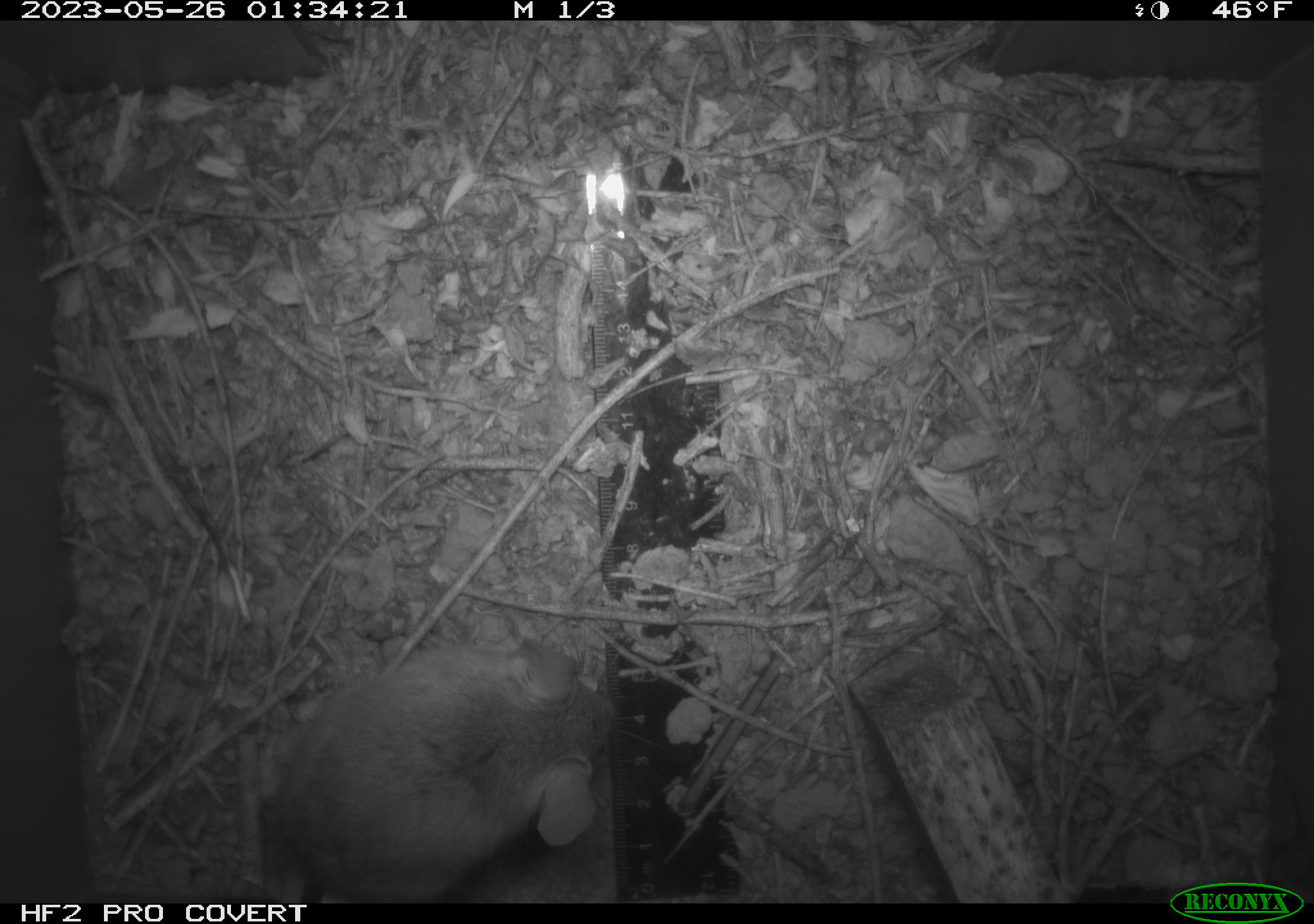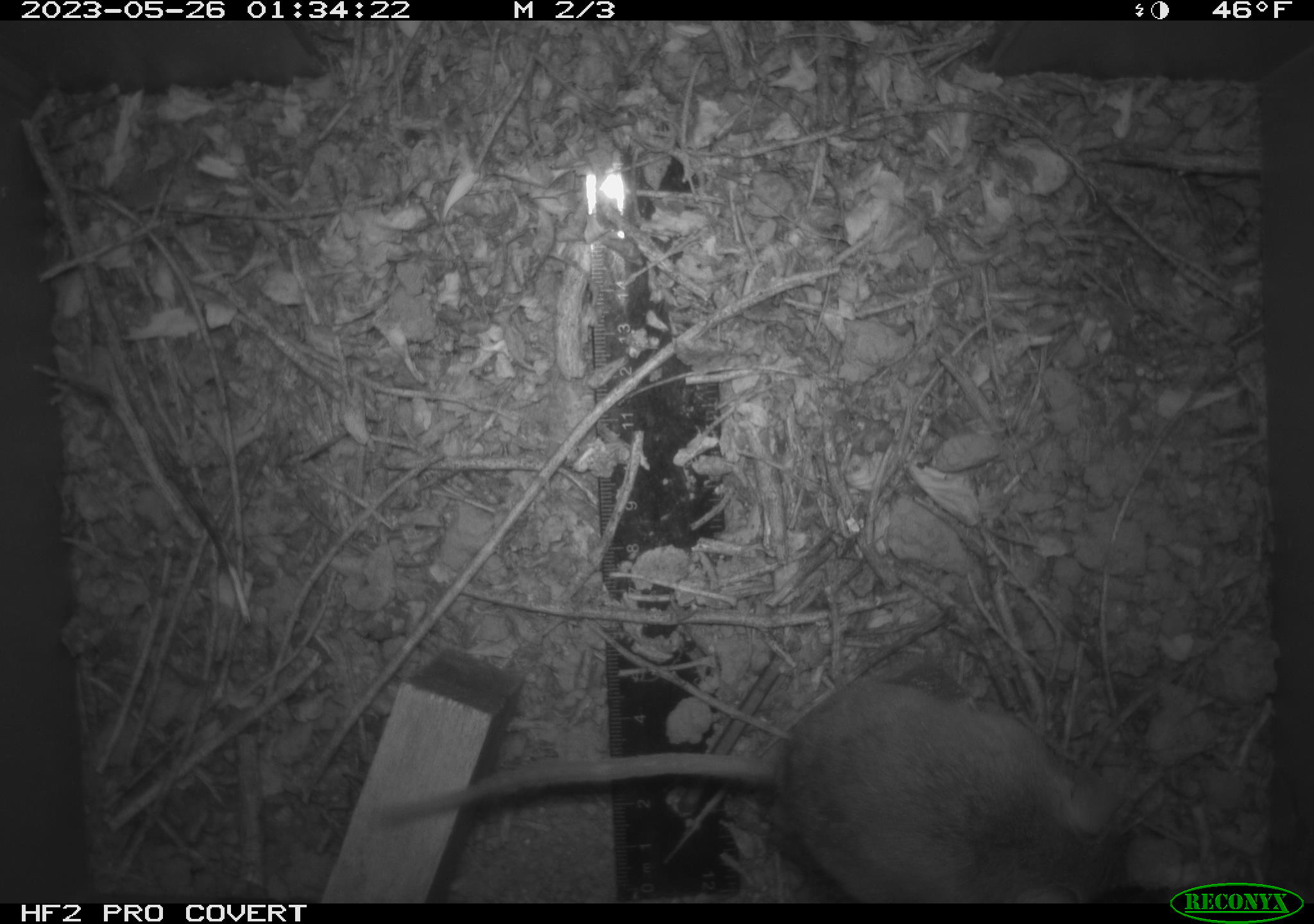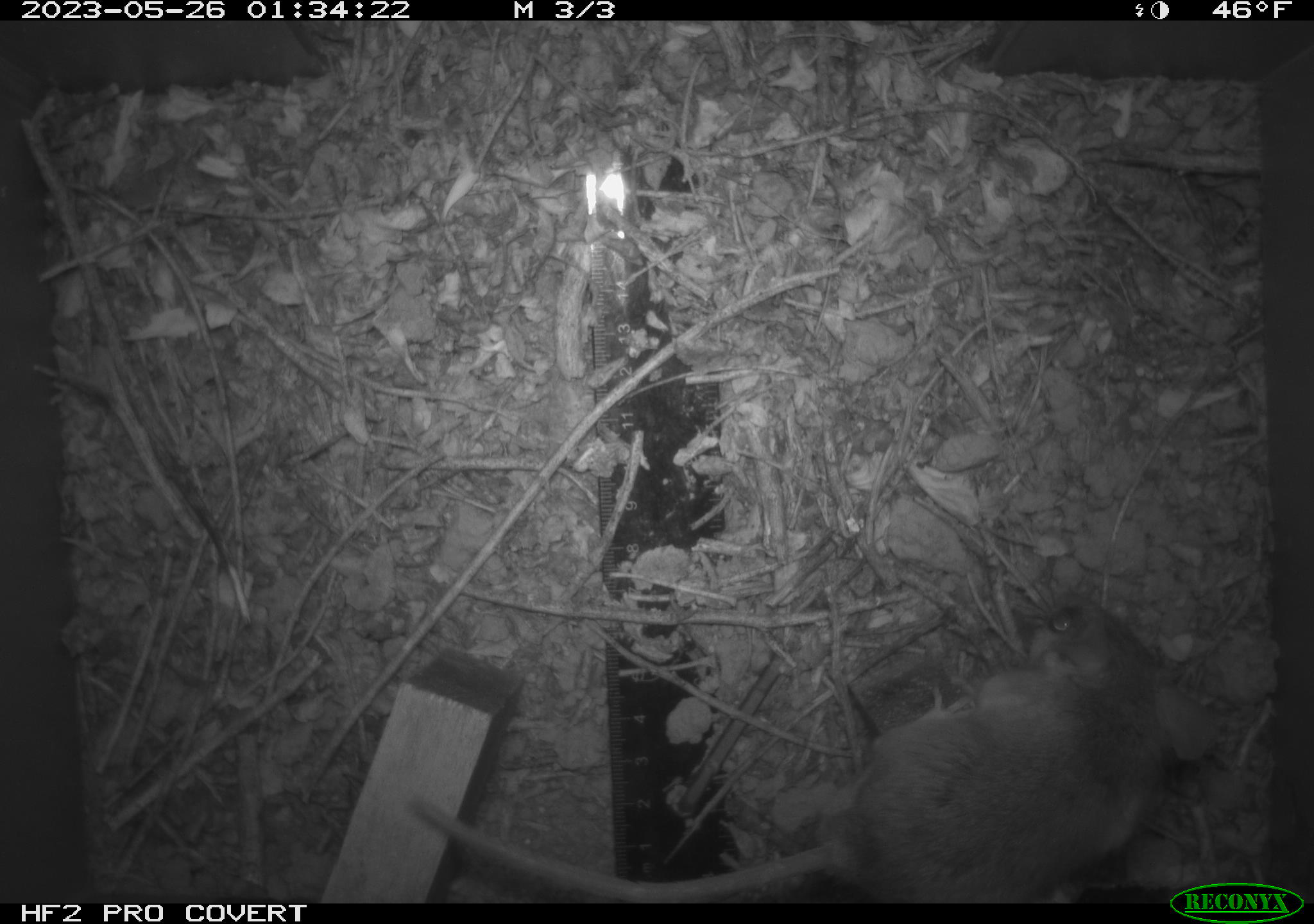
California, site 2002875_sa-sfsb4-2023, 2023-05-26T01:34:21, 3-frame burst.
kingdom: Animalia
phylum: Chordata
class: Mammalia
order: Rodentia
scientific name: Rodentia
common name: mouse species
Mouse species (Rodentia).